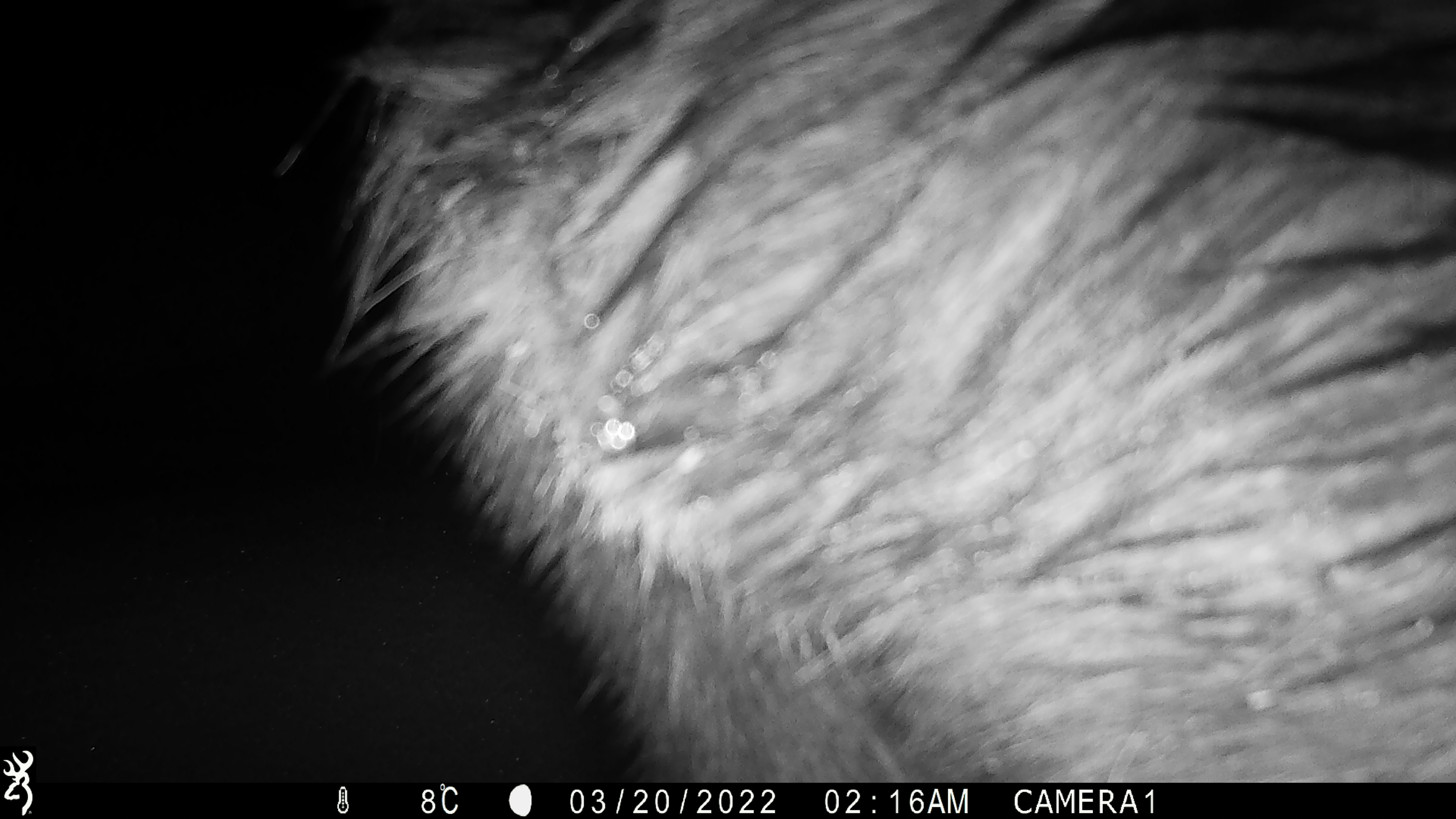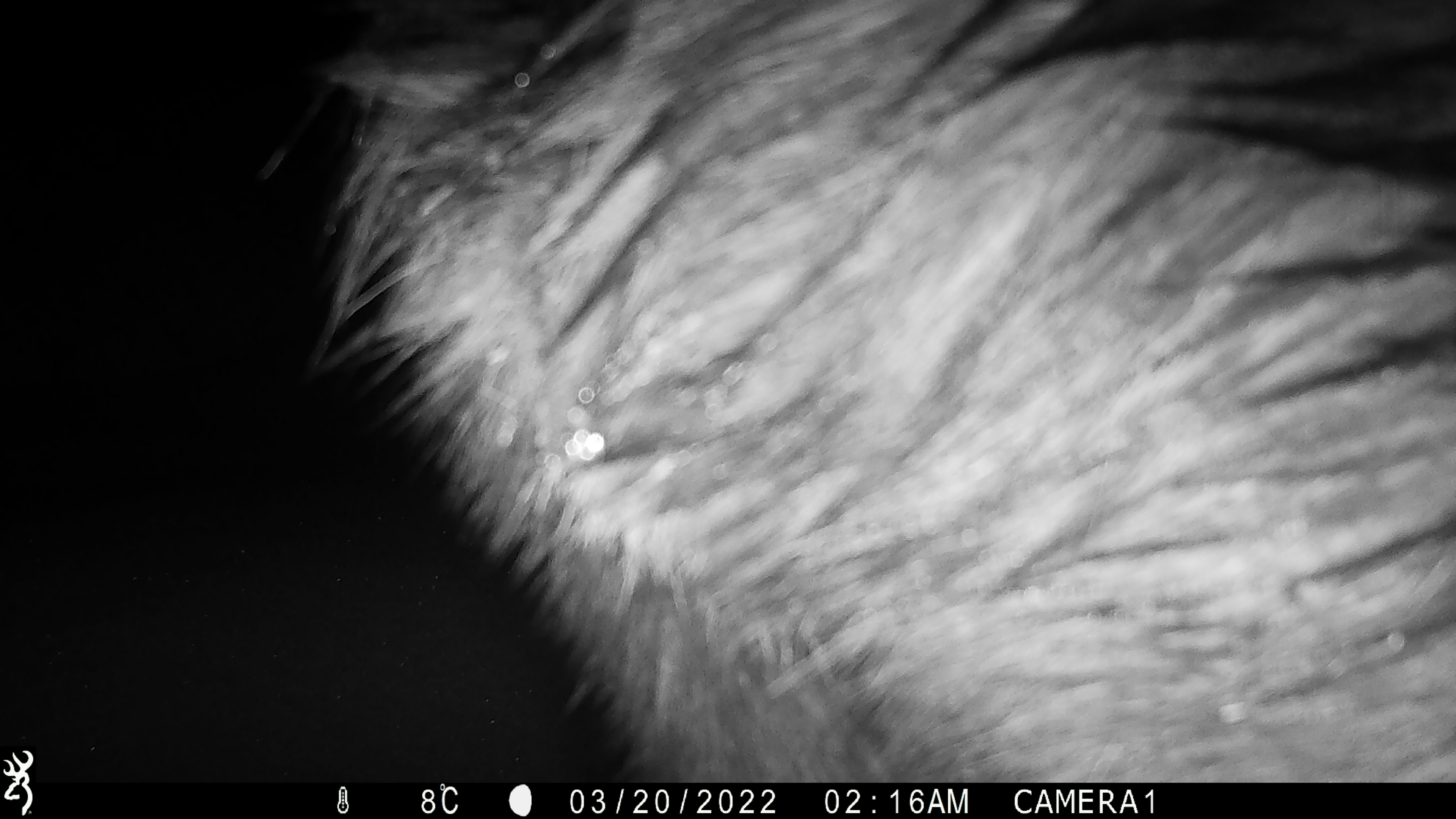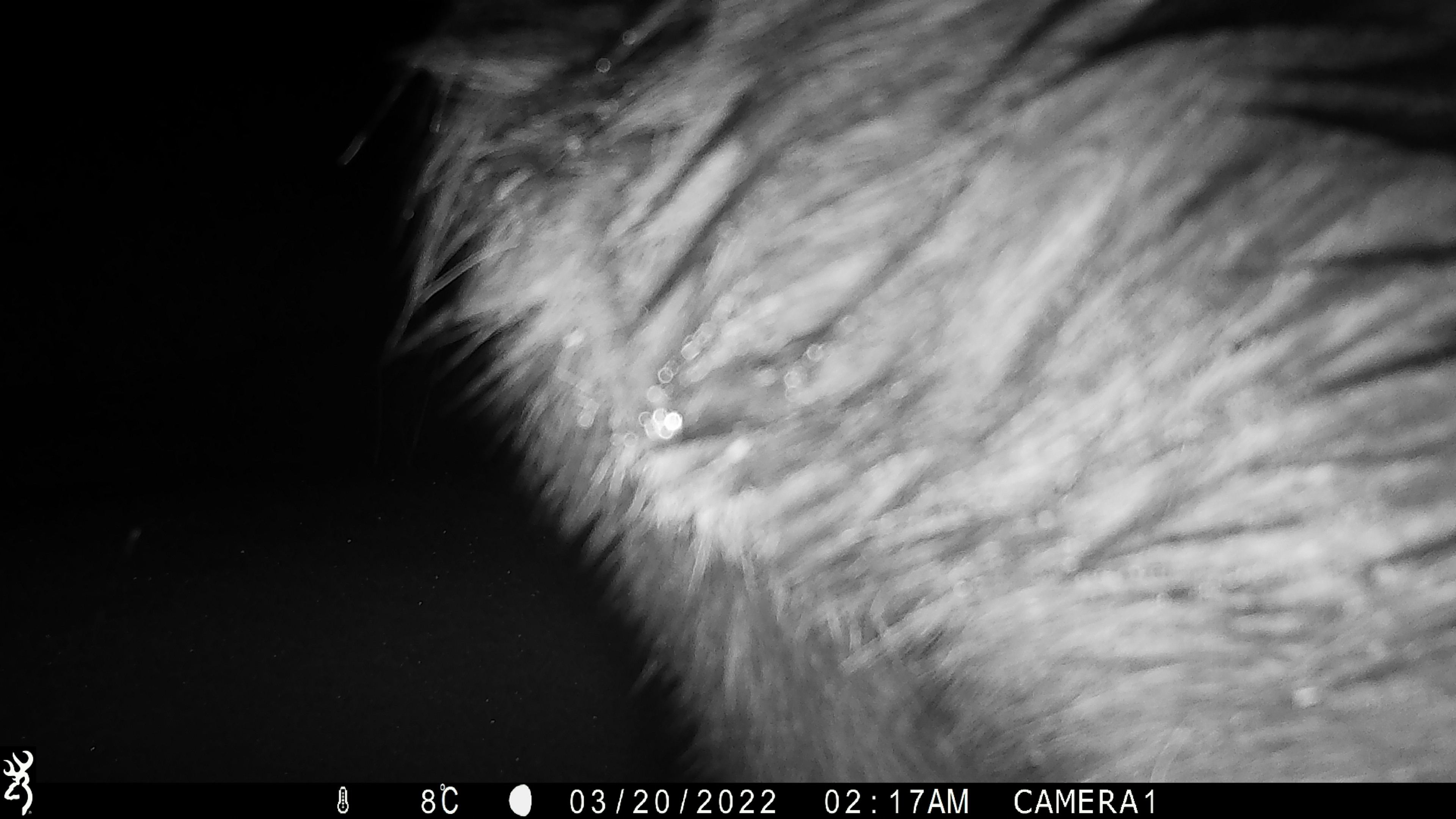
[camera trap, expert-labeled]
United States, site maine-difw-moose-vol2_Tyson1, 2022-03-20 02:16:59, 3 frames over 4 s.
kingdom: Animalia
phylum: Chordata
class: Mammalia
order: Artiodactyla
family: Cervidae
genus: Alces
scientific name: Alces alces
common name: moose